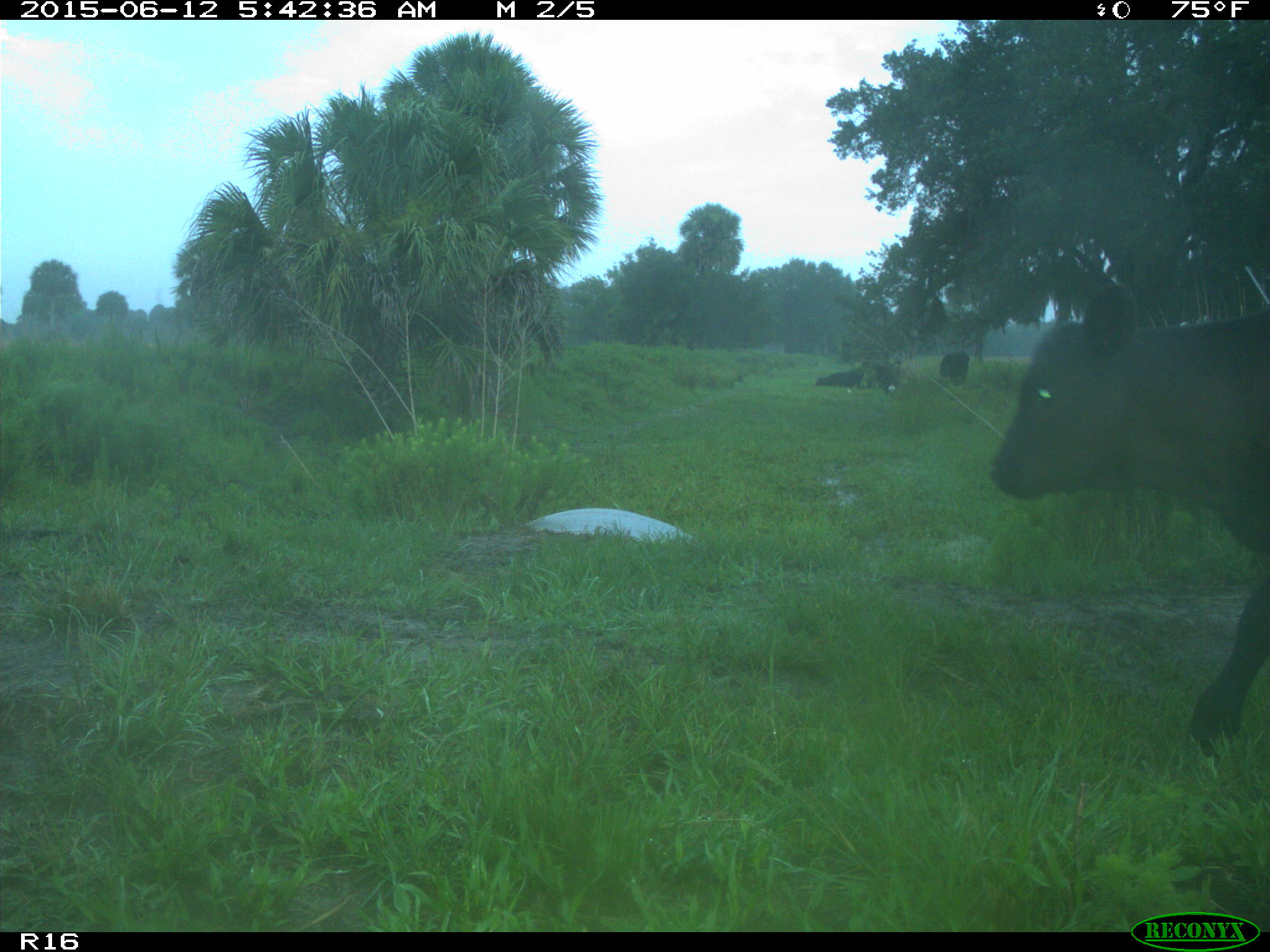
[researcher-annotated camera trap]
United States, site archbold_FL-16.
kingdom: Animalia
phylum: Chordata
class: Mammalia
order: Artiodactyla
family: Bovidae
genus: Bos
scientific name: Bos taurus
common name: domestic cow